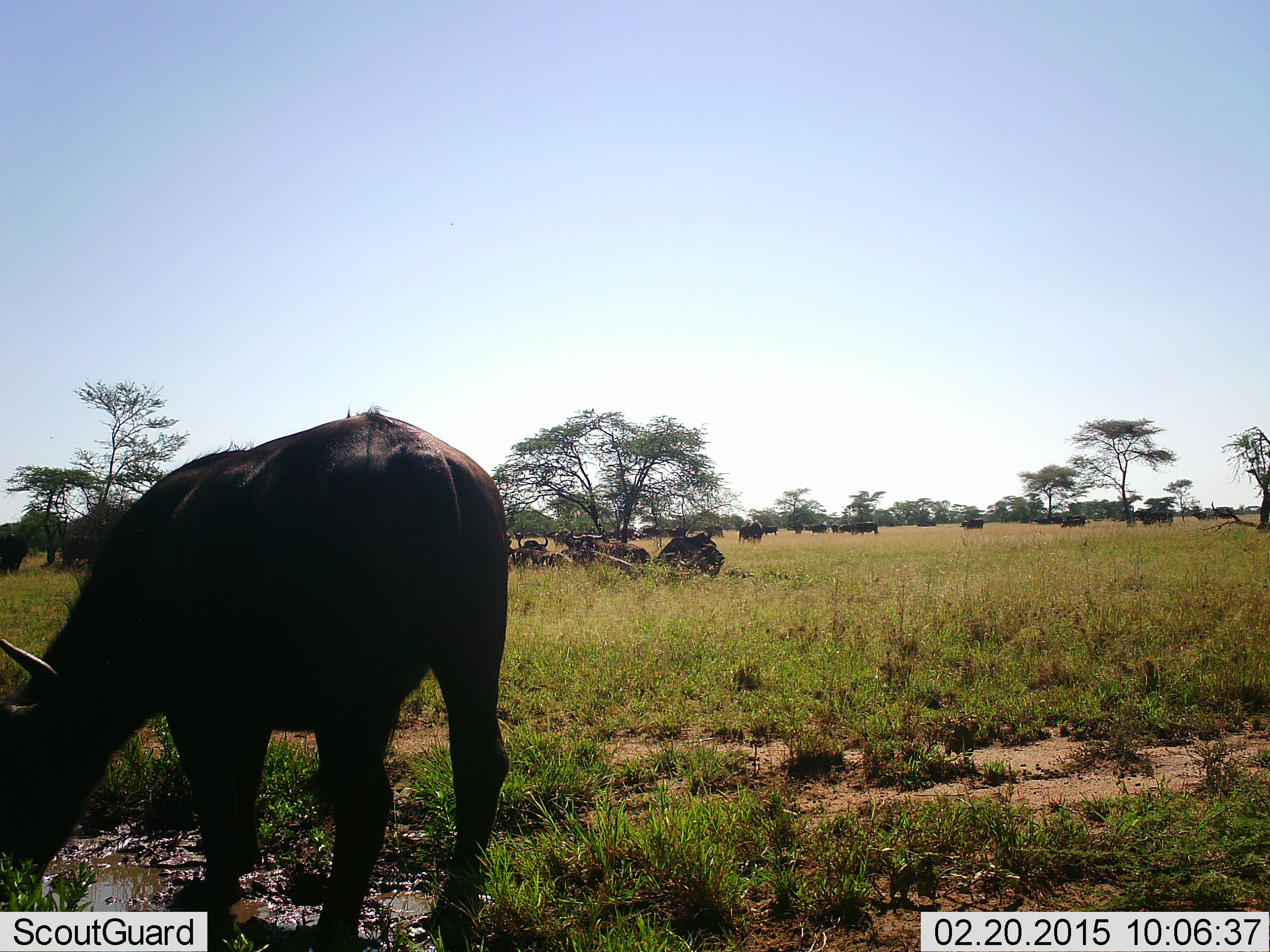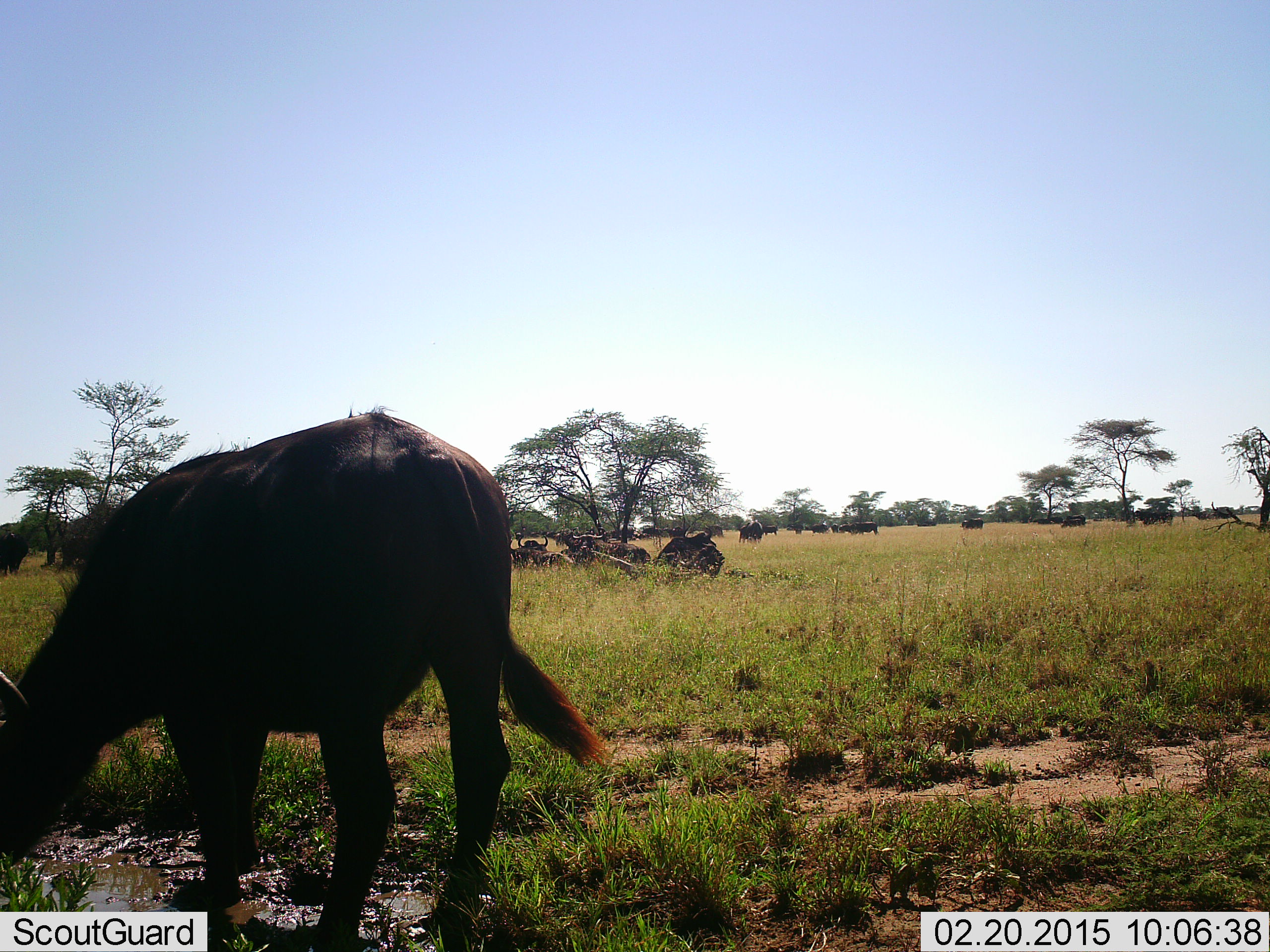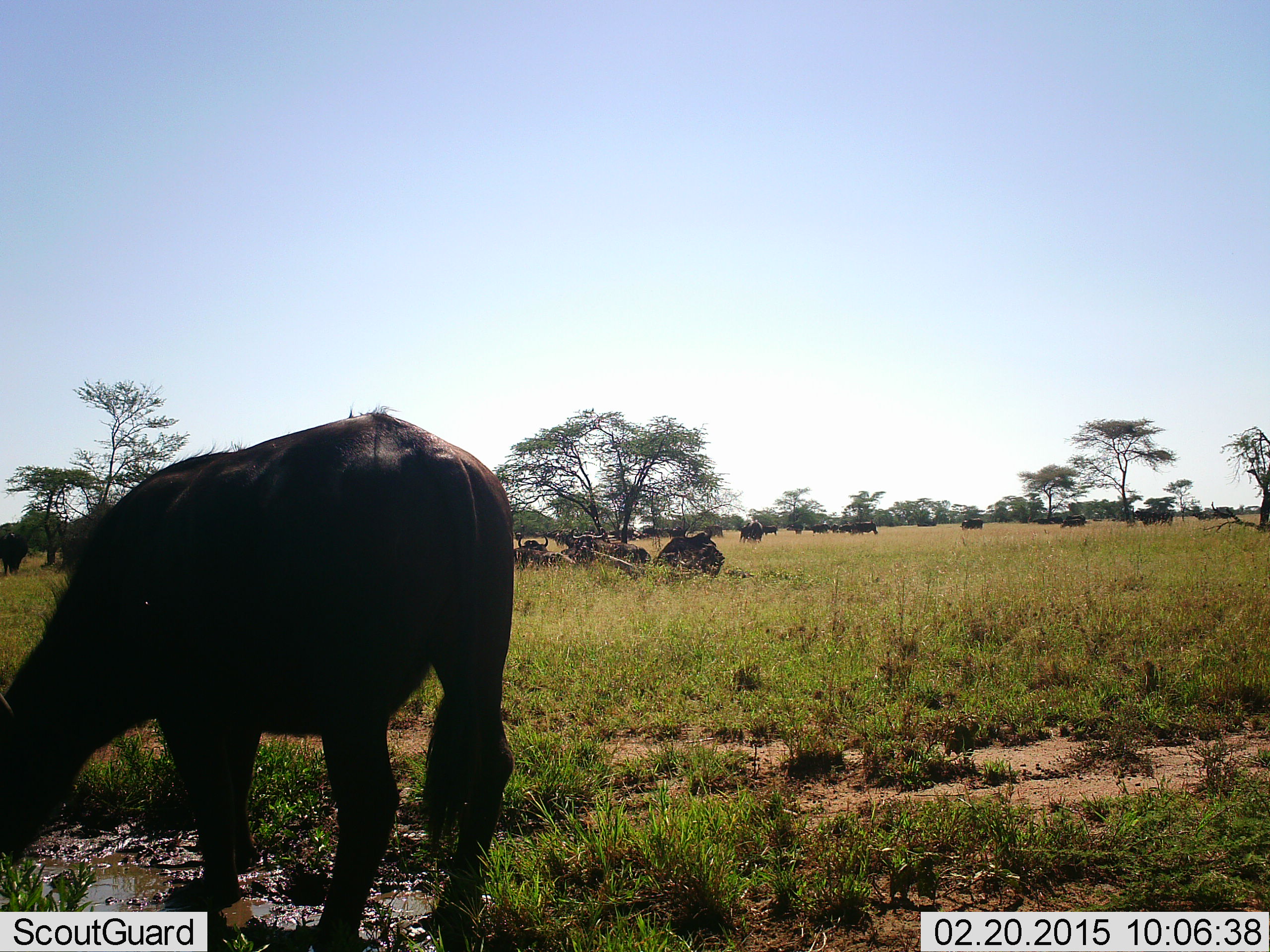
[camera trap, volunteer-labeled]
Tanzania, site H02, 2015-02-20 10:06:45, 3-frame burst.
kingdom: Animalia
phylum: Chordata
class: Mammalia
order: Artiodactyla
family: Bovidae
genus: Syncerus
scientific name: Syncerus caffer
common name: cape buffalo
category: buffalo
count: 11-50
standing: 80%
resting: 60%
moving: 30%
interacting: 0%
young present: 30%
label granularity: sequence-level